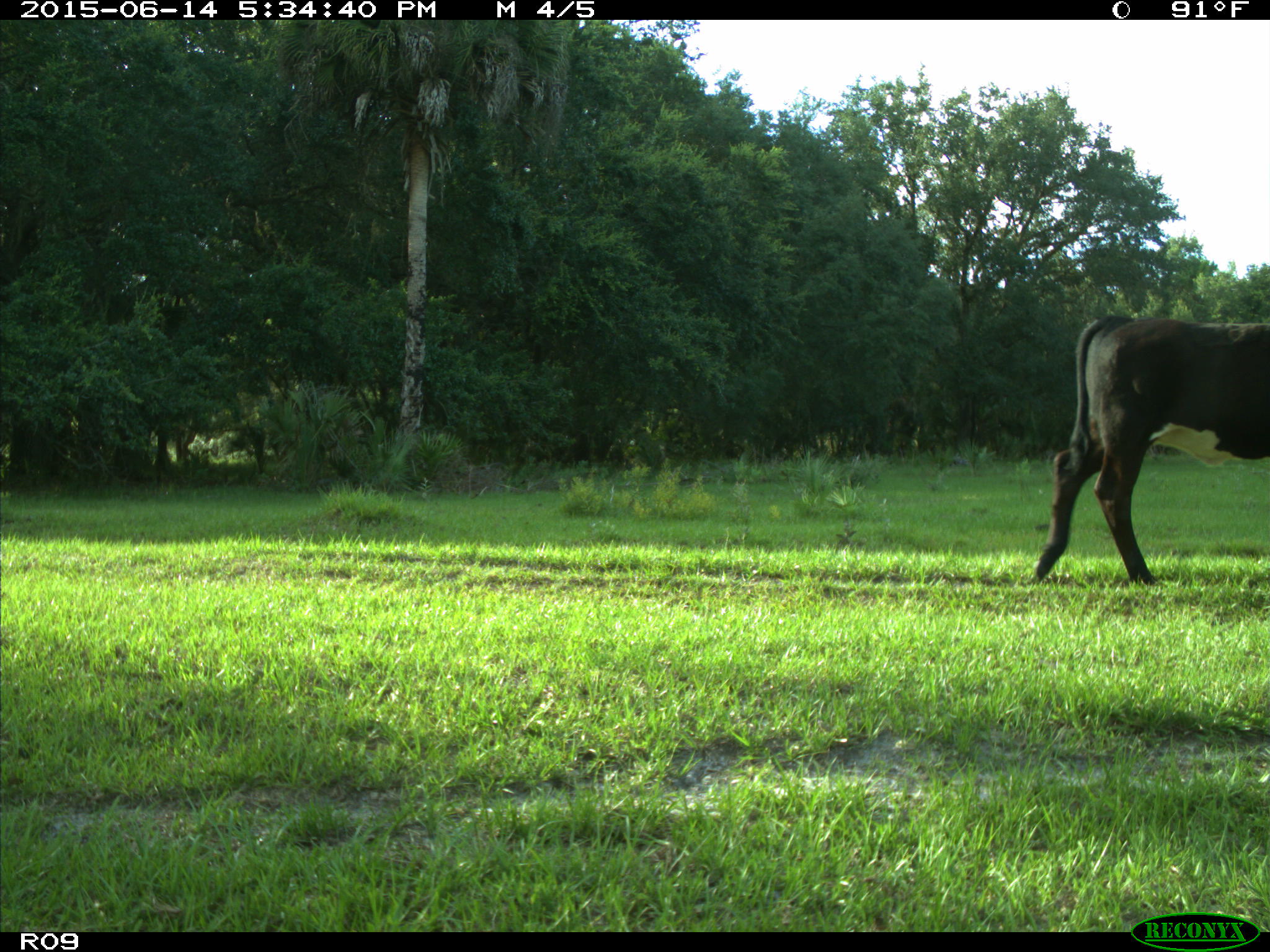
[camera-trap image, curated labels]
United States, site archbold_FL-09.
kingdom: Animalia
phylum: Chordata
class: Mammalia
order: Artiodactyla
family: Bovidae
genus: Bos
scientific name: Bos taurus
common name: domestic cow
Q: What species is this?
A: Bos taurus (domestic cow).